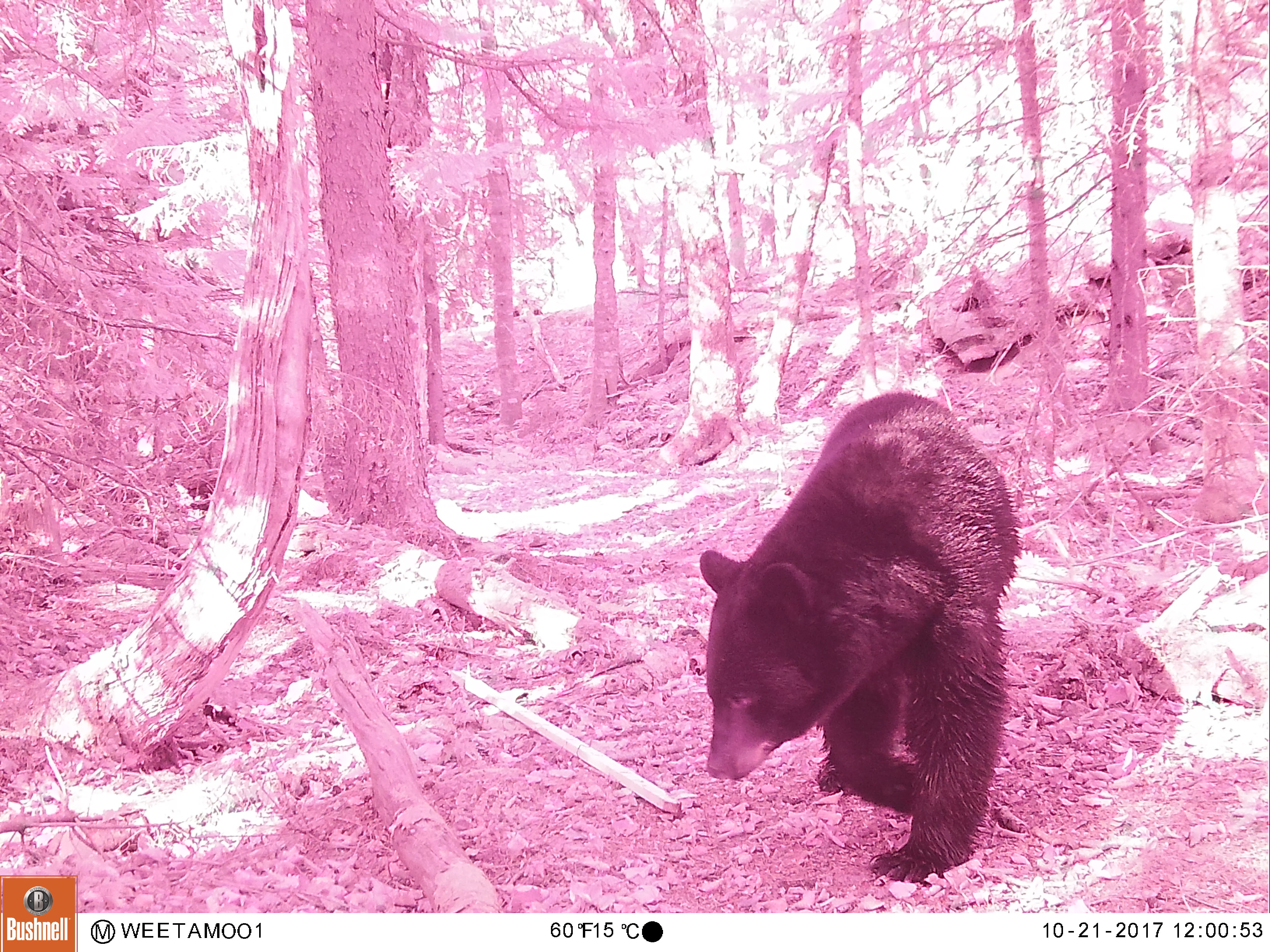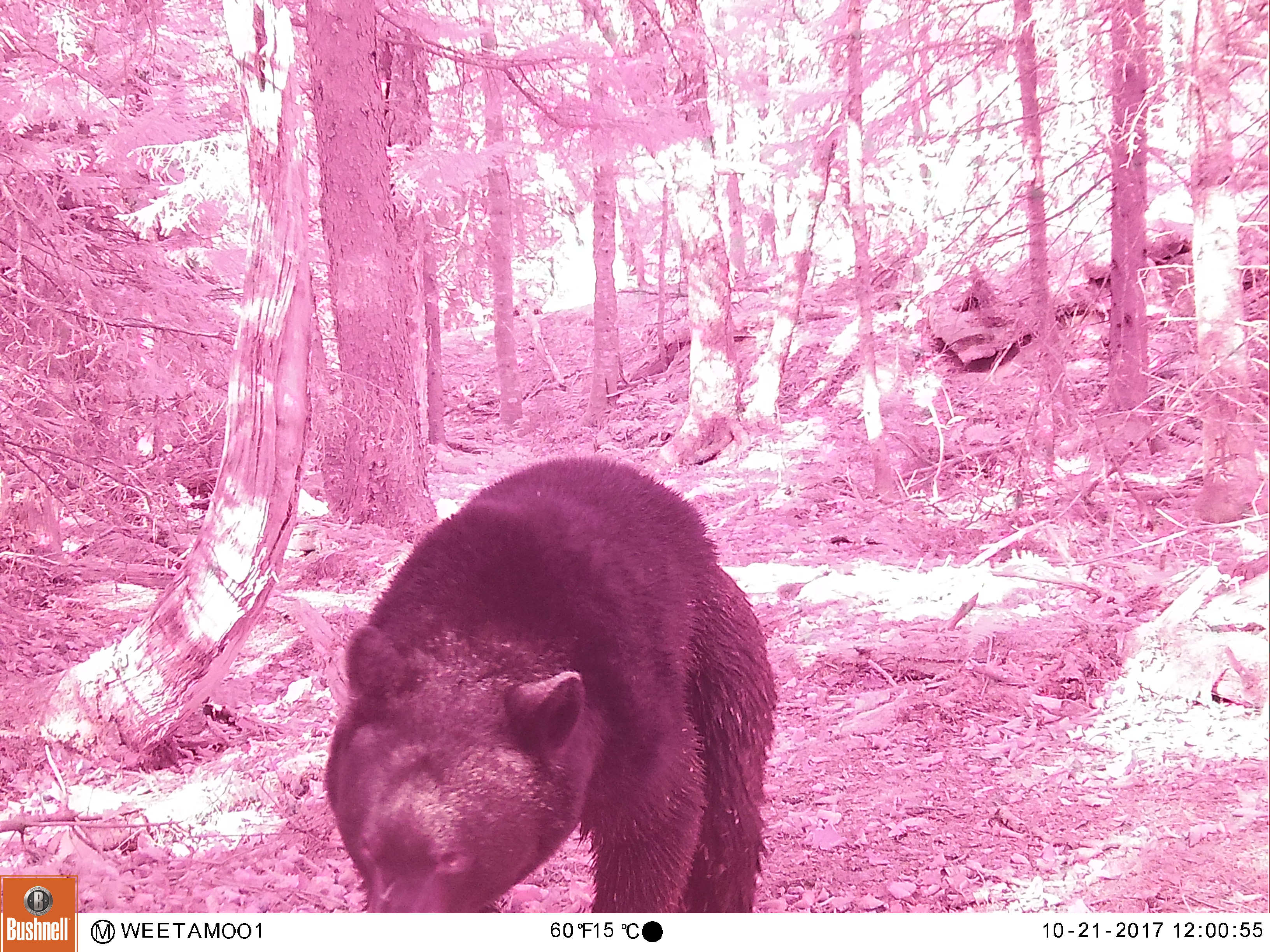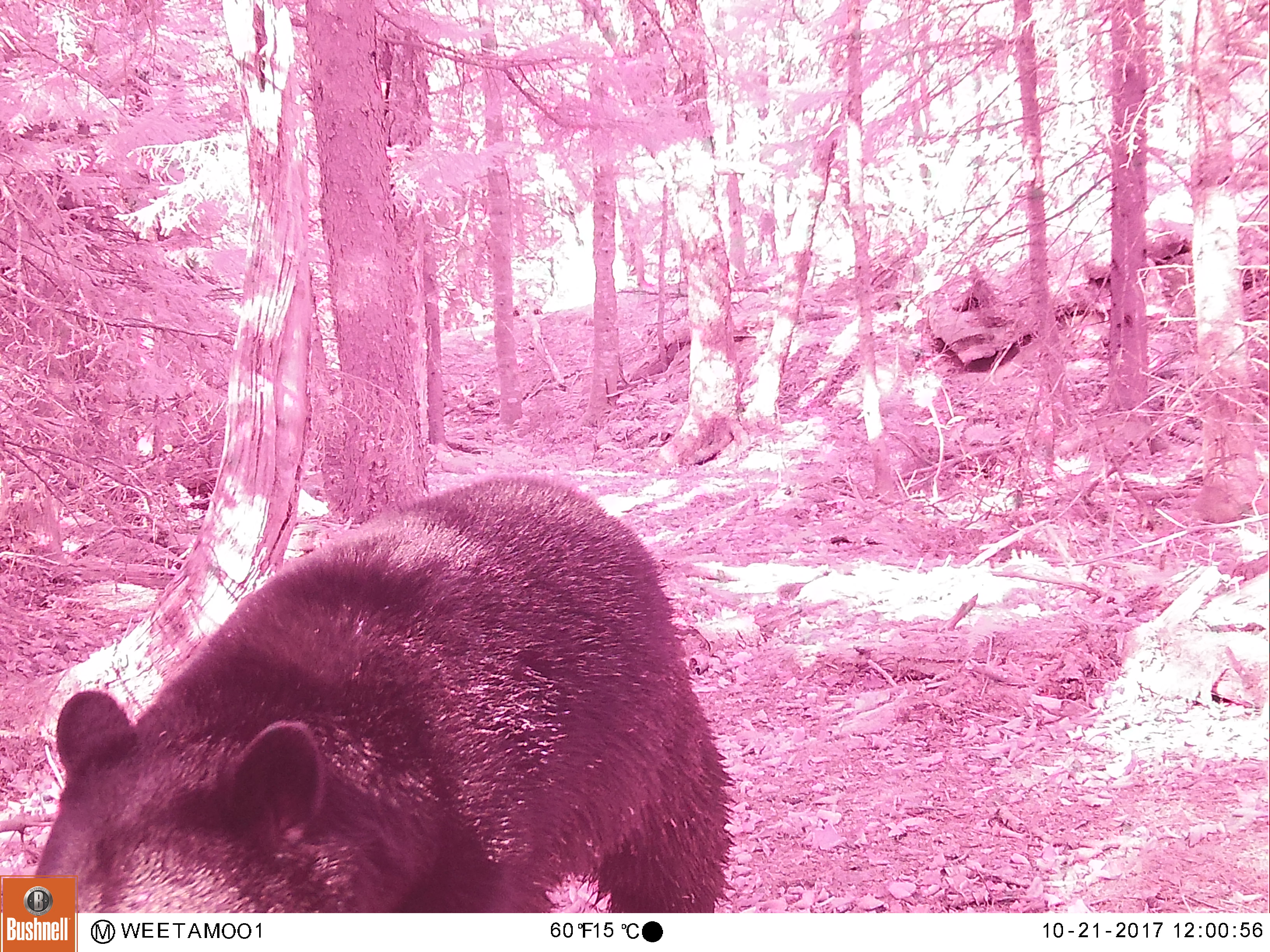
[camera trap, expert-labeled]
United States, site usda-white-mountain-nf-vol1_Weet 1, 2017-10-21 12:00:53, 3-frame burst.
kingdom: Animalia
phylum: Chordata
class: Mammalia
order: Carnivora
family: Ursidae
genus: Ursus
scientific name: Ursus americanus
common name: black bear